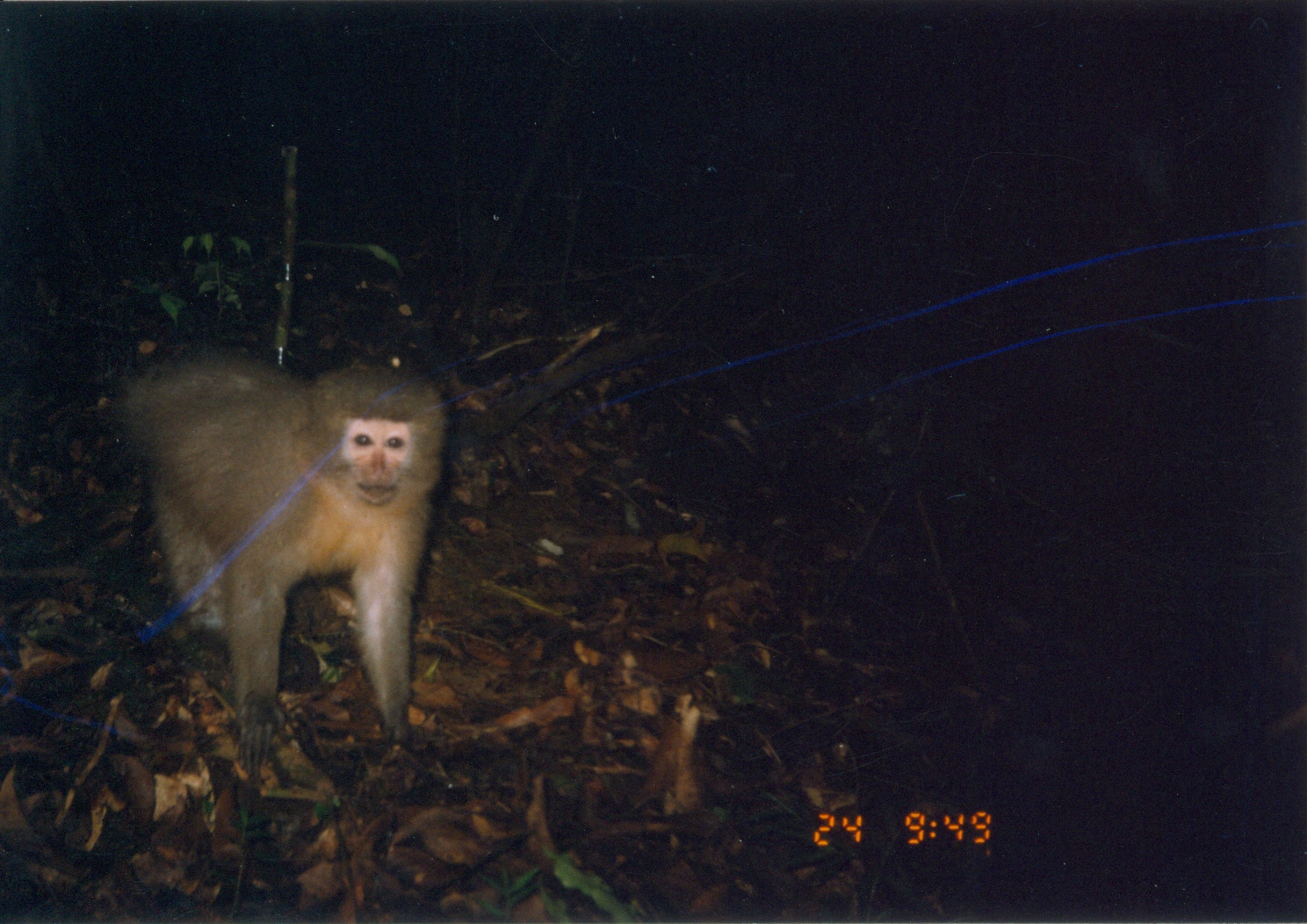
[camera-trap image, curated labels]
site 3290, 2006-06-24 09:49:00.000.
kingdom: Animalia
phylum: Chordata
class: Mammalia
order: Primates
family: Cercopithecidae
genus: Cercocebus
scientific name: Cercocebus sanjei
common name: sanje mangabey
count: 1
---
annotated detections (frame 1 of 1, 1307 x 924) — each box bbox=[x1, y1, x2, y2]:
cercocebus sanjei: bbox=[117, 341, 447, 787]